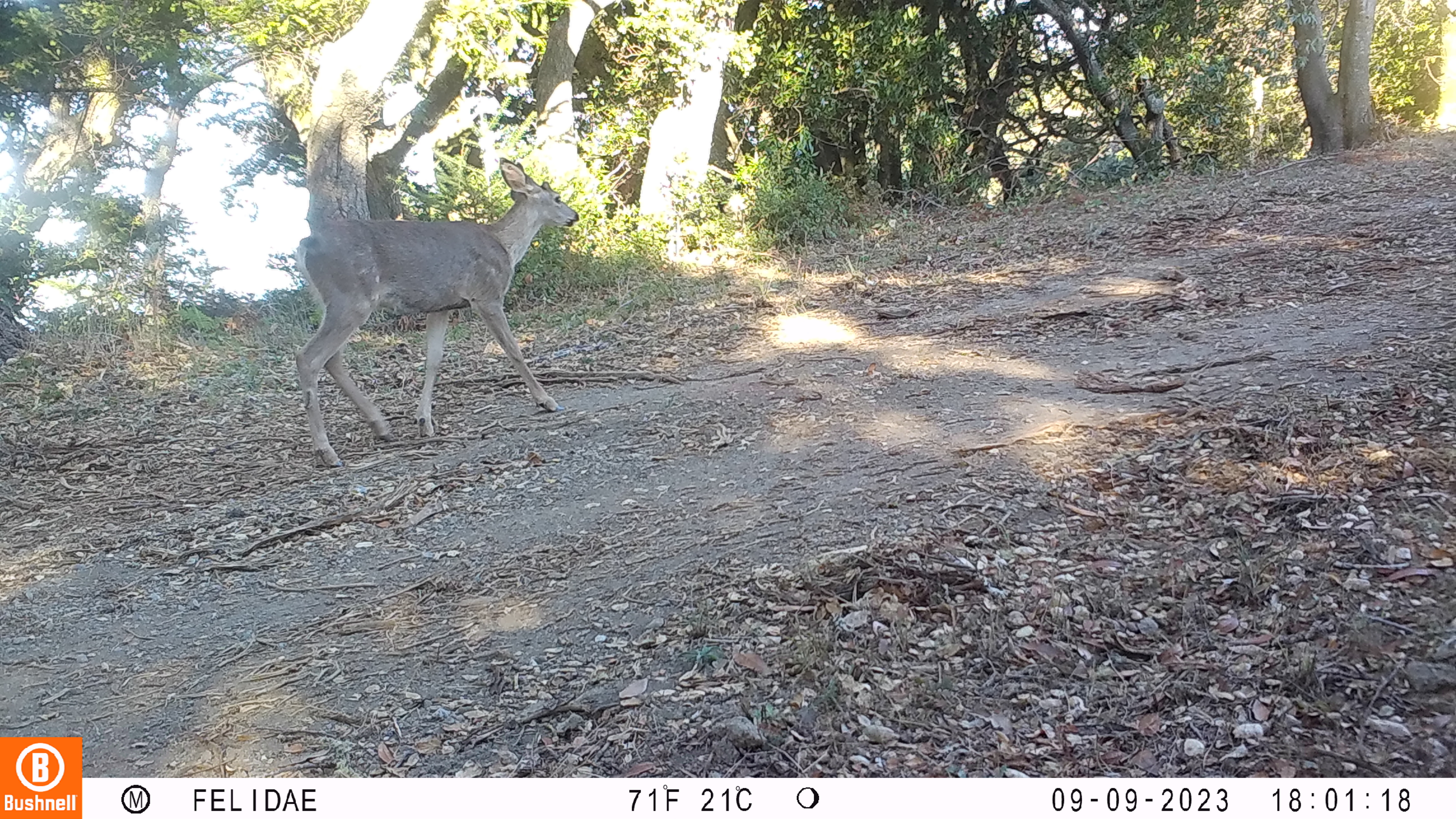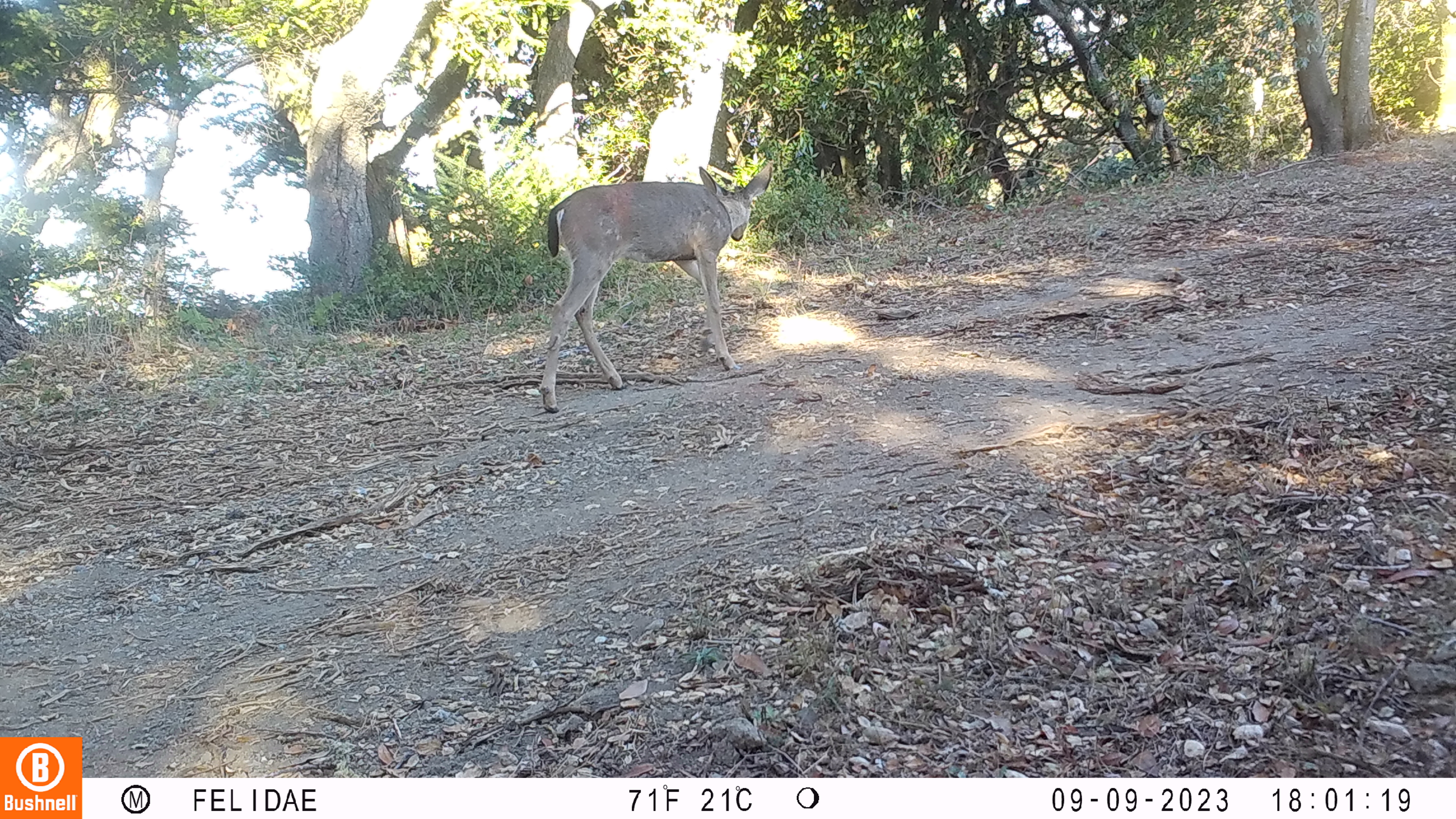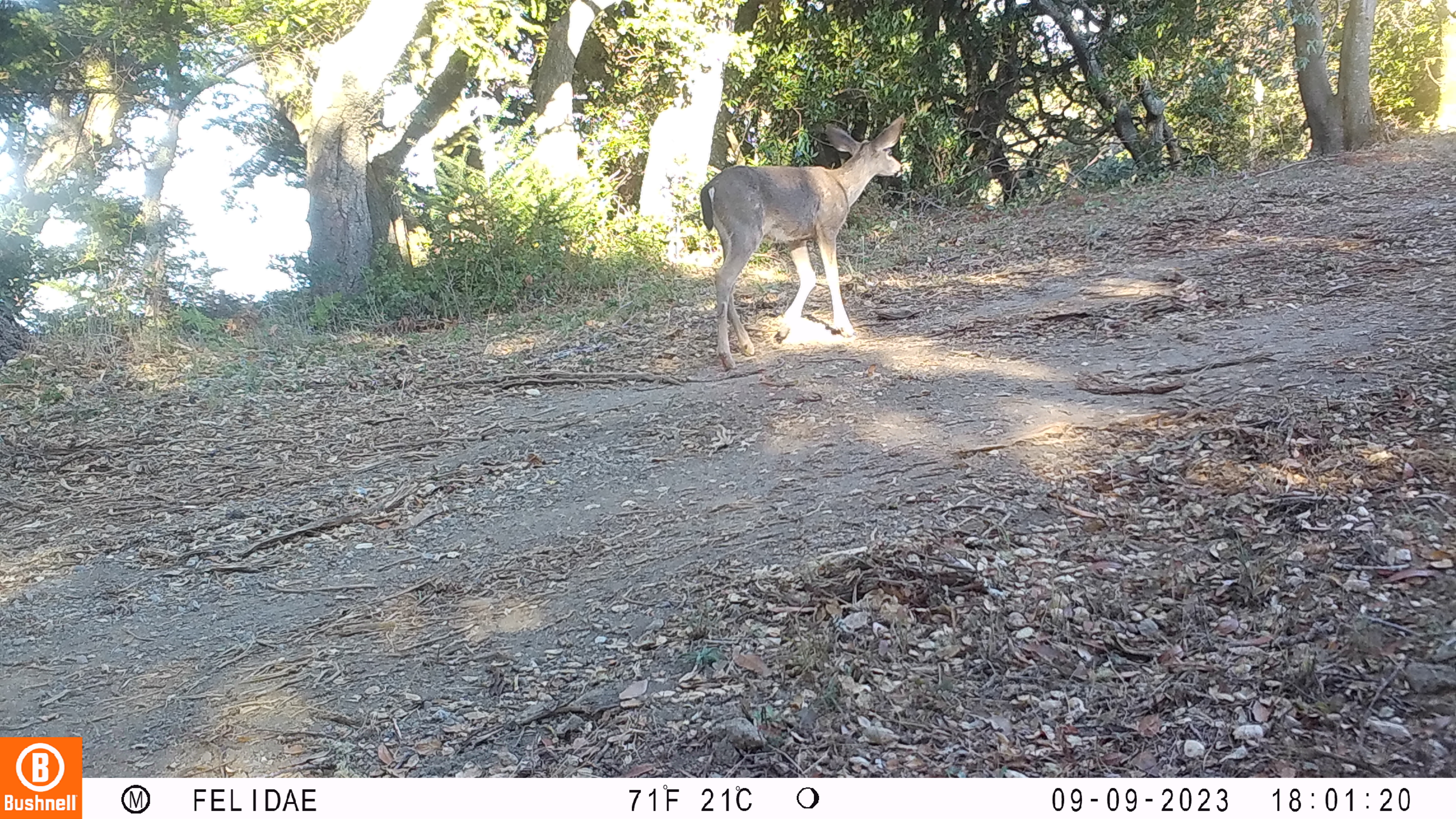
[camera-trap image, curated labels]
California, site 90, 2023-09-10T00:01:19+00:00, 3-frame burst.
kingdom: Animalia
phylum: Chordata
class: Mammalia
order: Artiodactyla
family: Cervidae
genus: Odocoileus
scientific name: Odocoileus hemionus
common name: mule deer